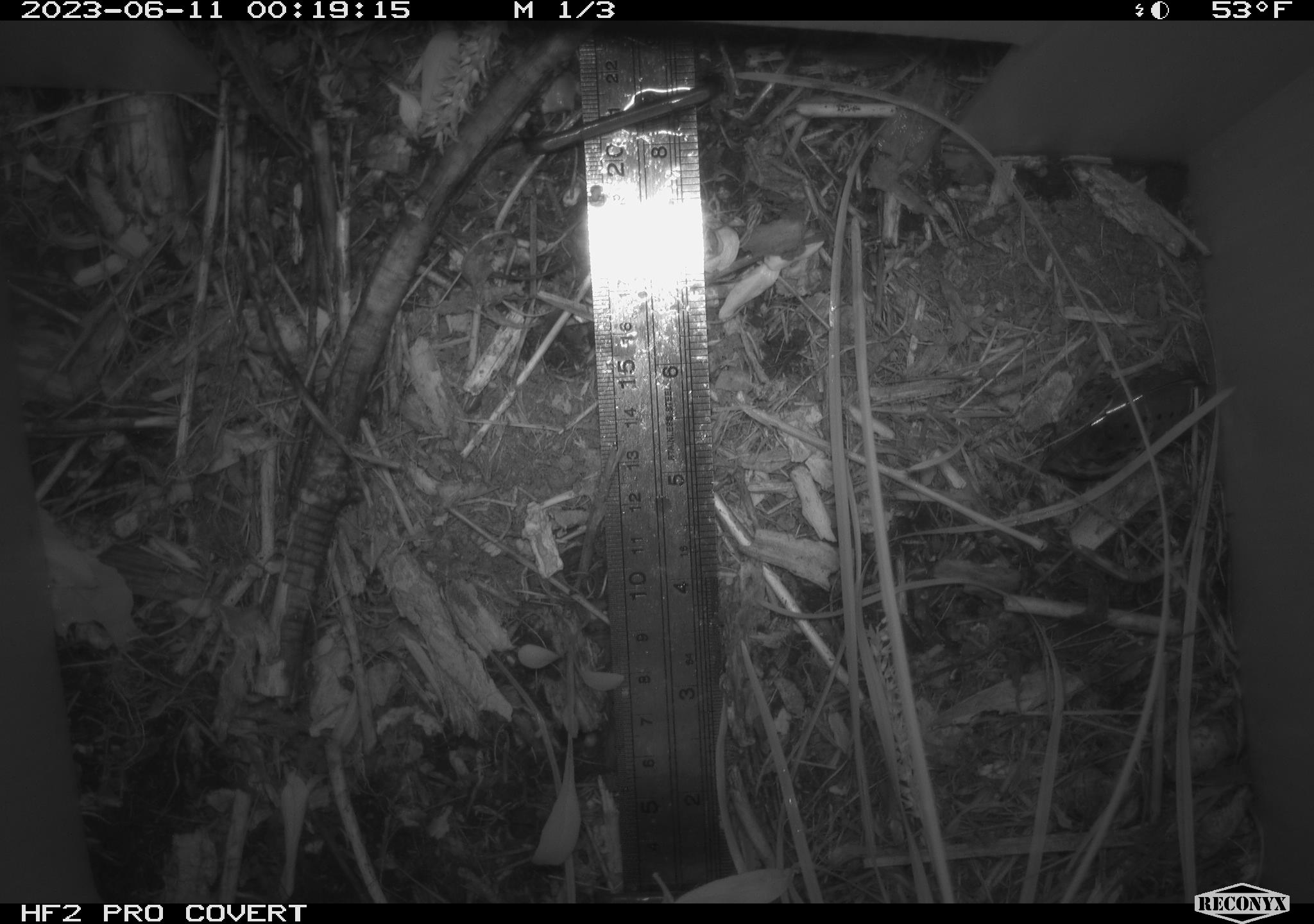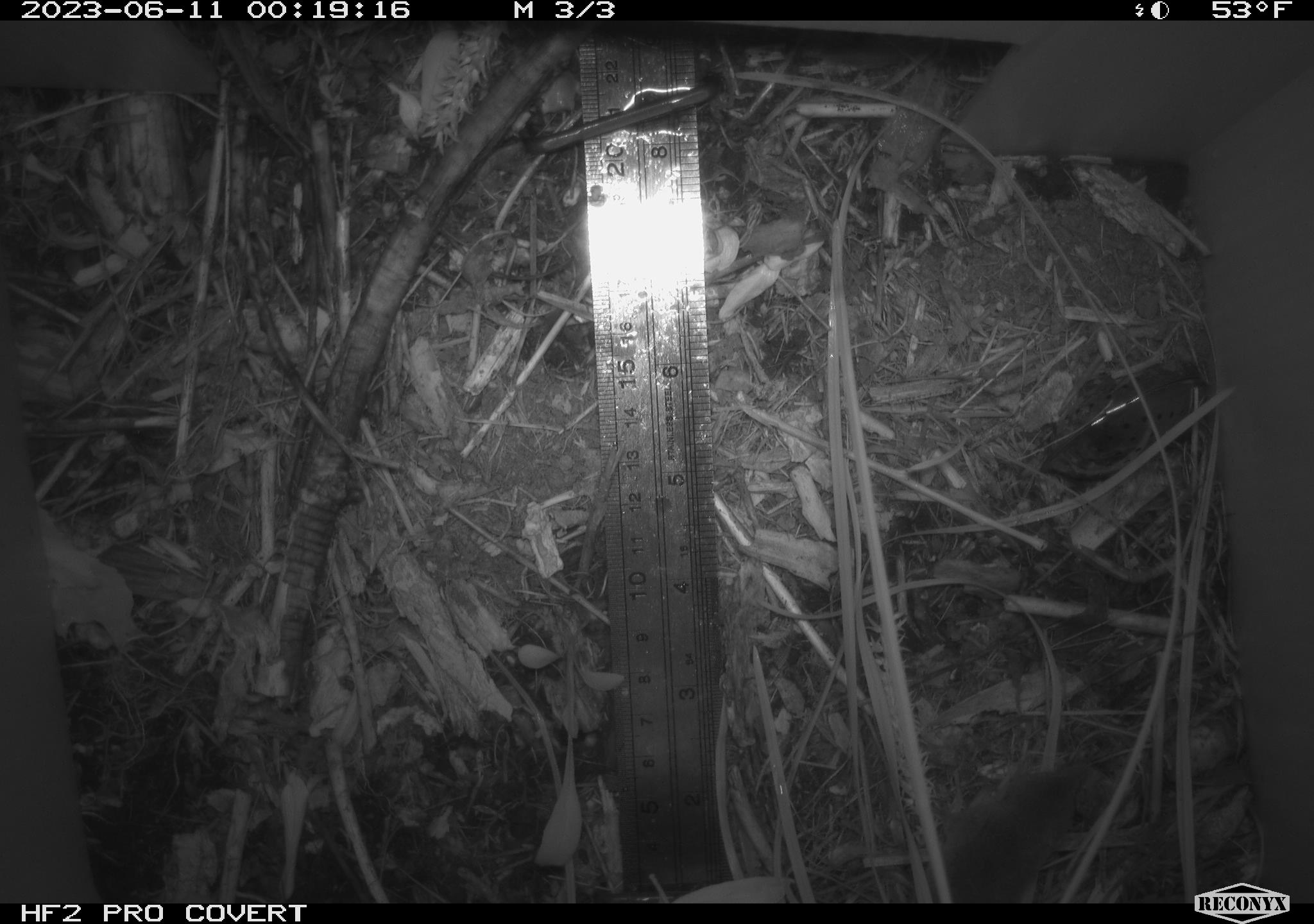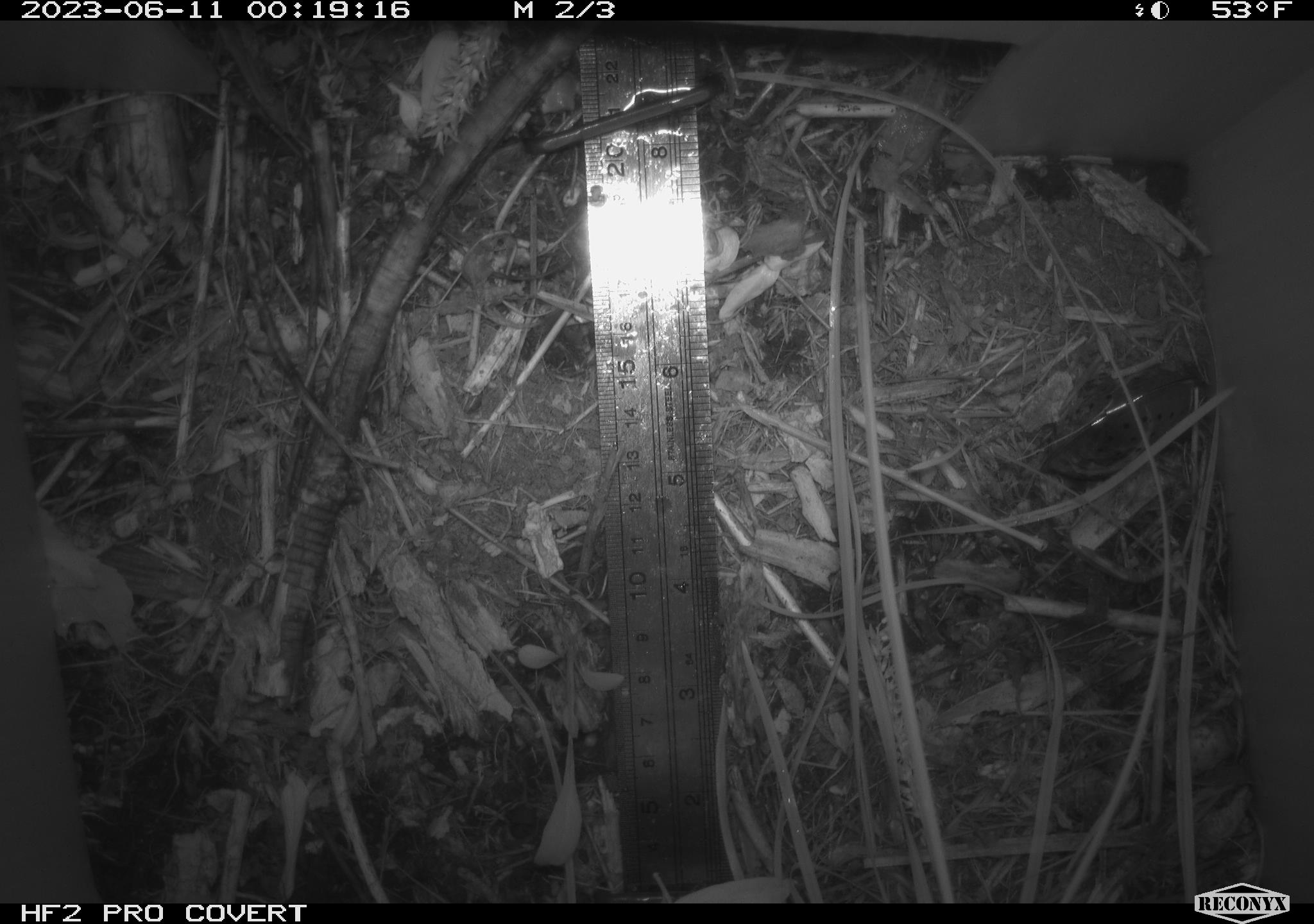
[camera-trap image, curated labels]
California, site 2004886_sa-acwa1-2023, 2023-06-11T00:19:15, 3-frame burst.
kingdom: Animalia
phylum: Chordata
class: Mammalia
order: Eulipotyphla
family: Soricidae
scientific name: Soricidae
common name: shrews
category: soricidae family